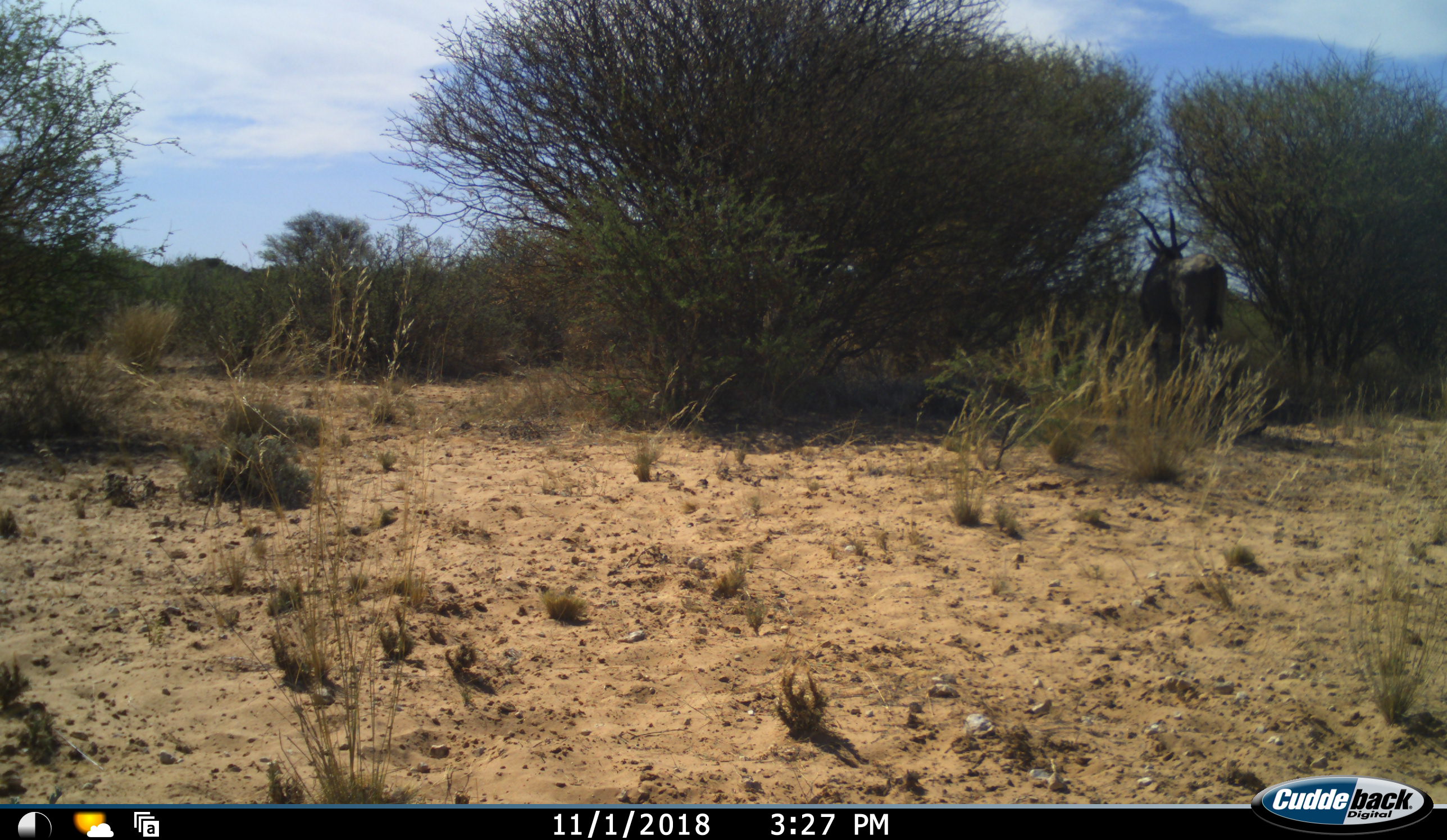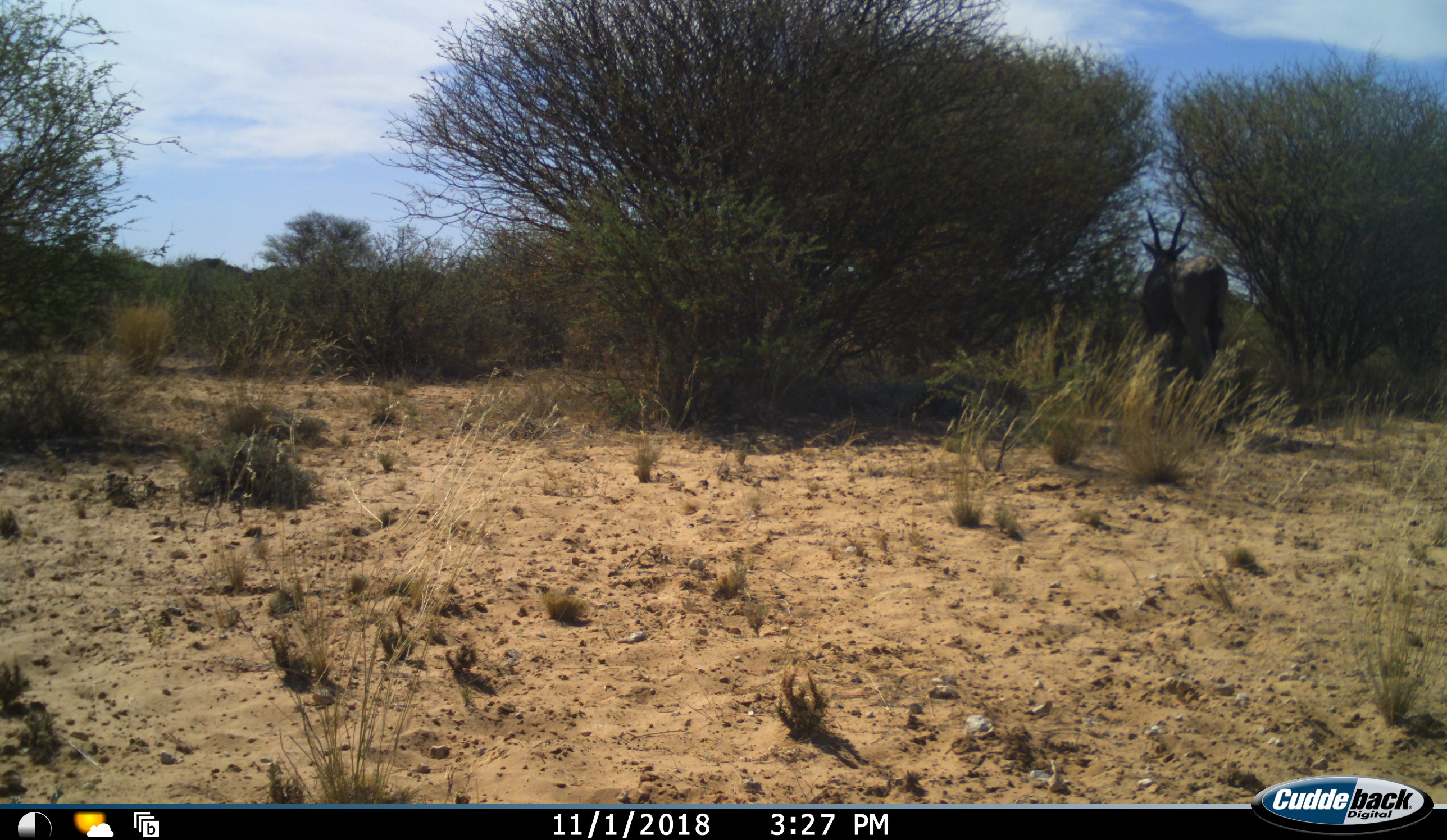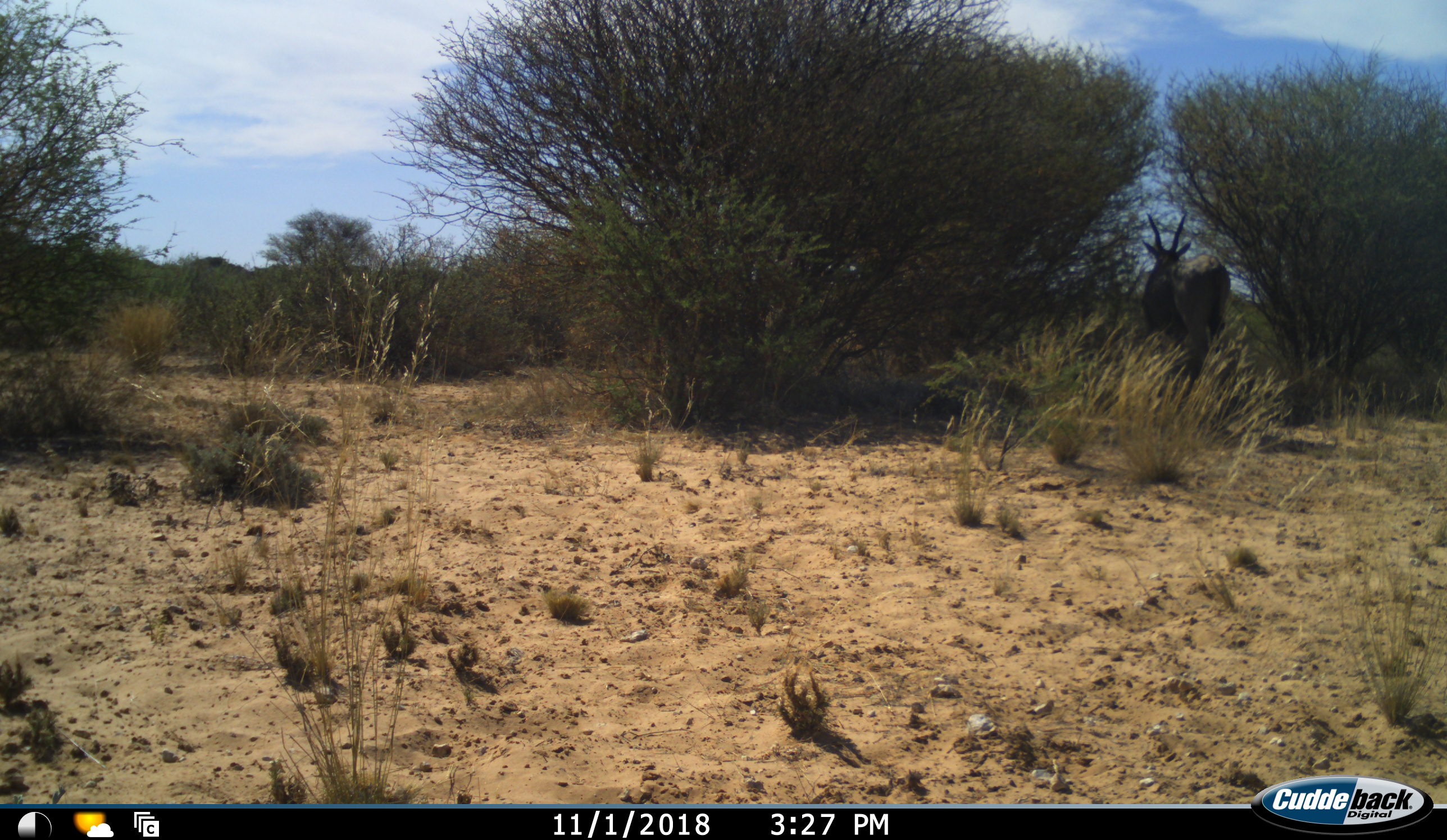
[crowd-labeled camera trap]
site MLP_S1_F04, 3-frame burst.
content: unidentified animal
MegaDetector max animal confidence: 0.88